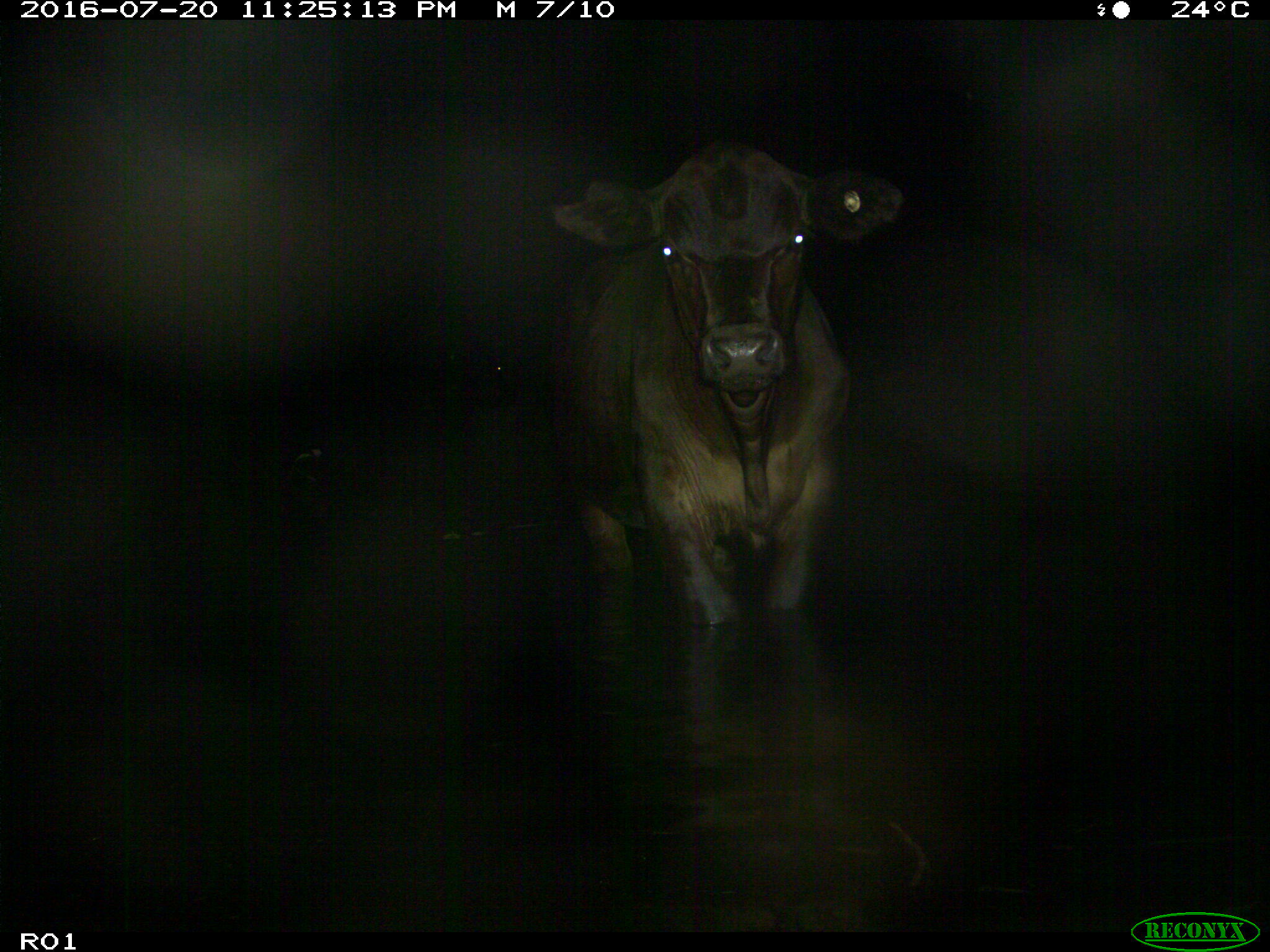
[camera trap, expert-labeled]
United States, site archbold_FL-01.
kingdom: Animalia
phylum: Chordata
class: Mammalia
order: Artiodactyla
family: Bovidae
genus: Bos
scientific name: Bos taurus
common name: domestic cow